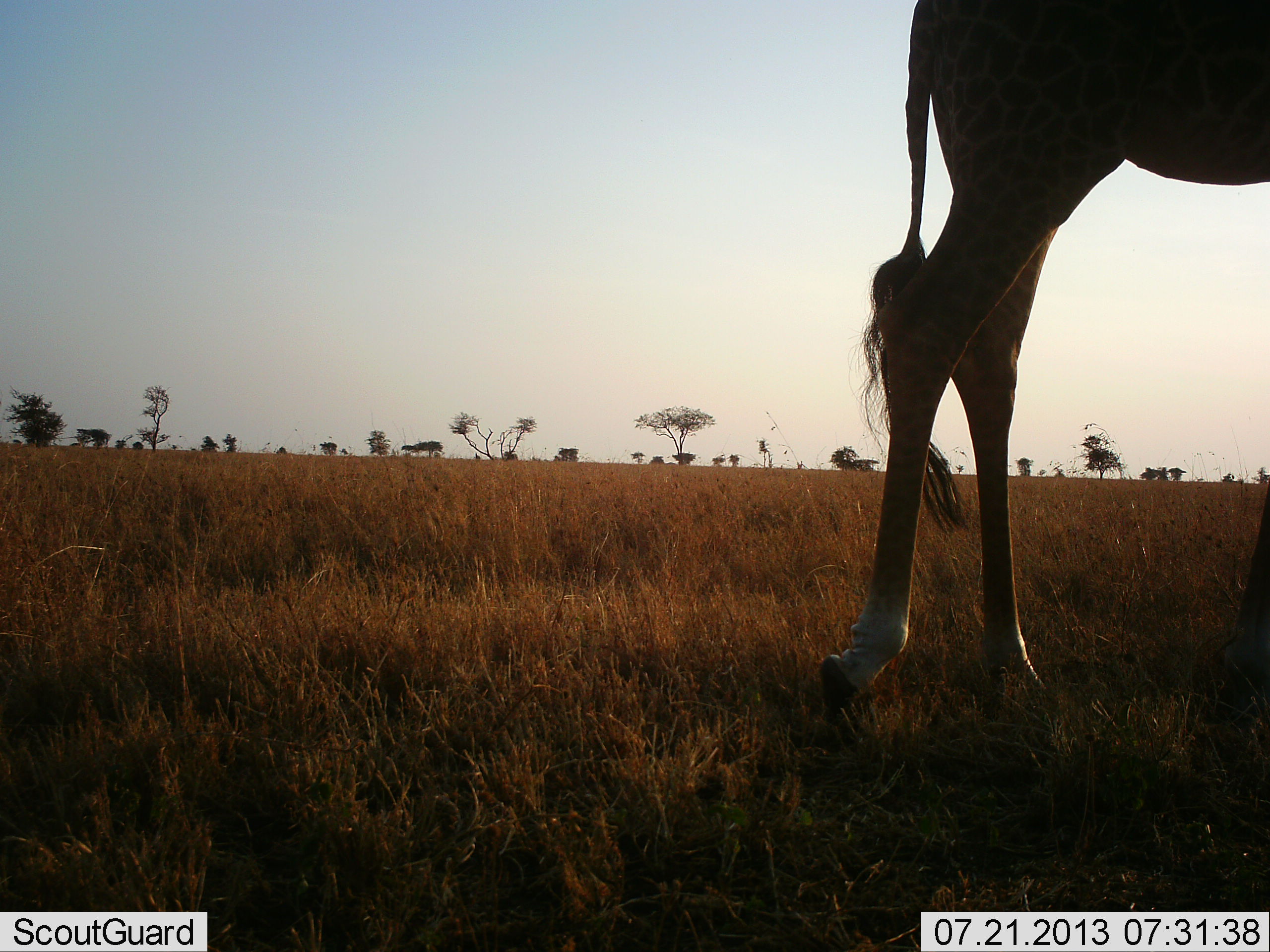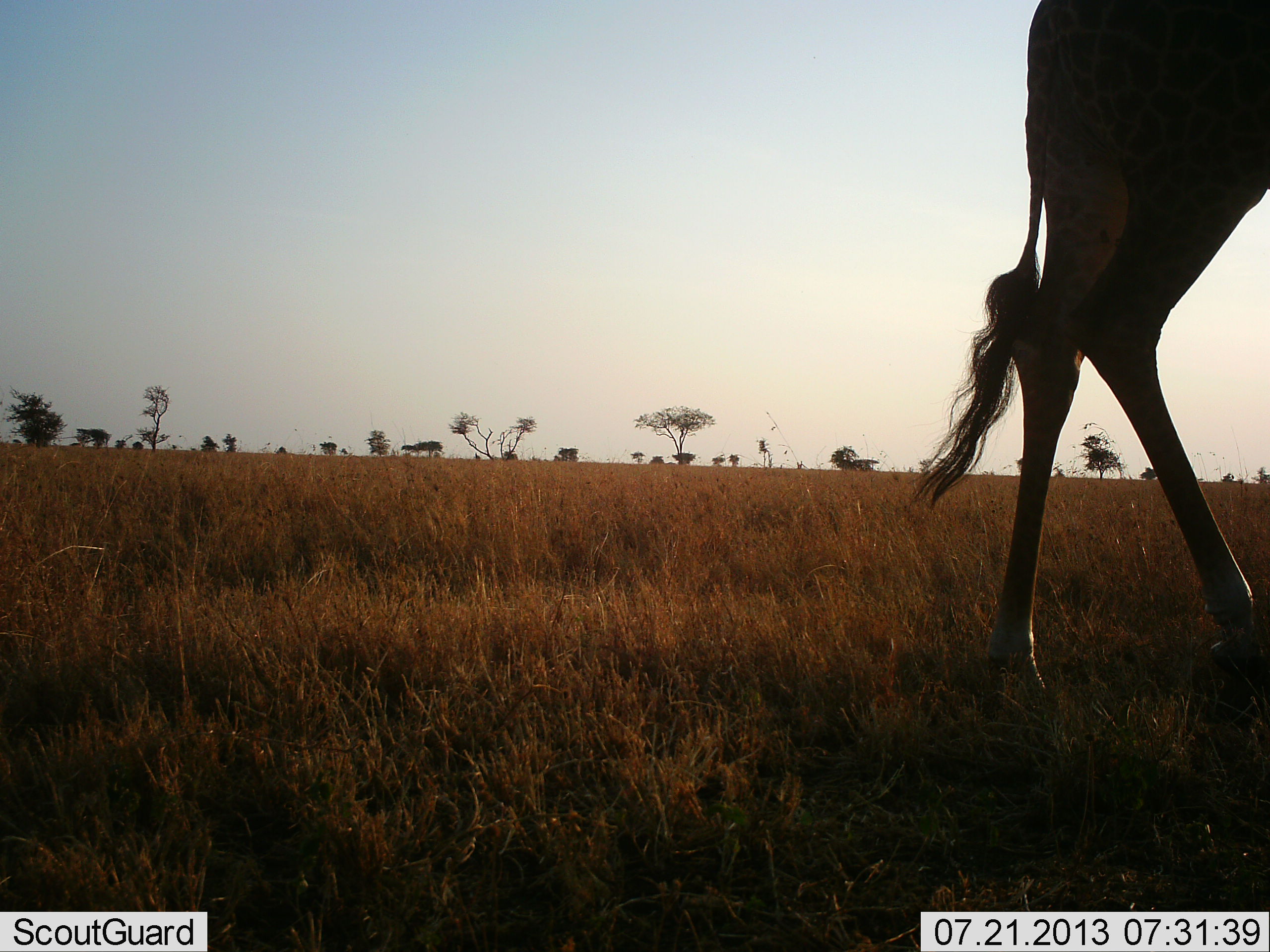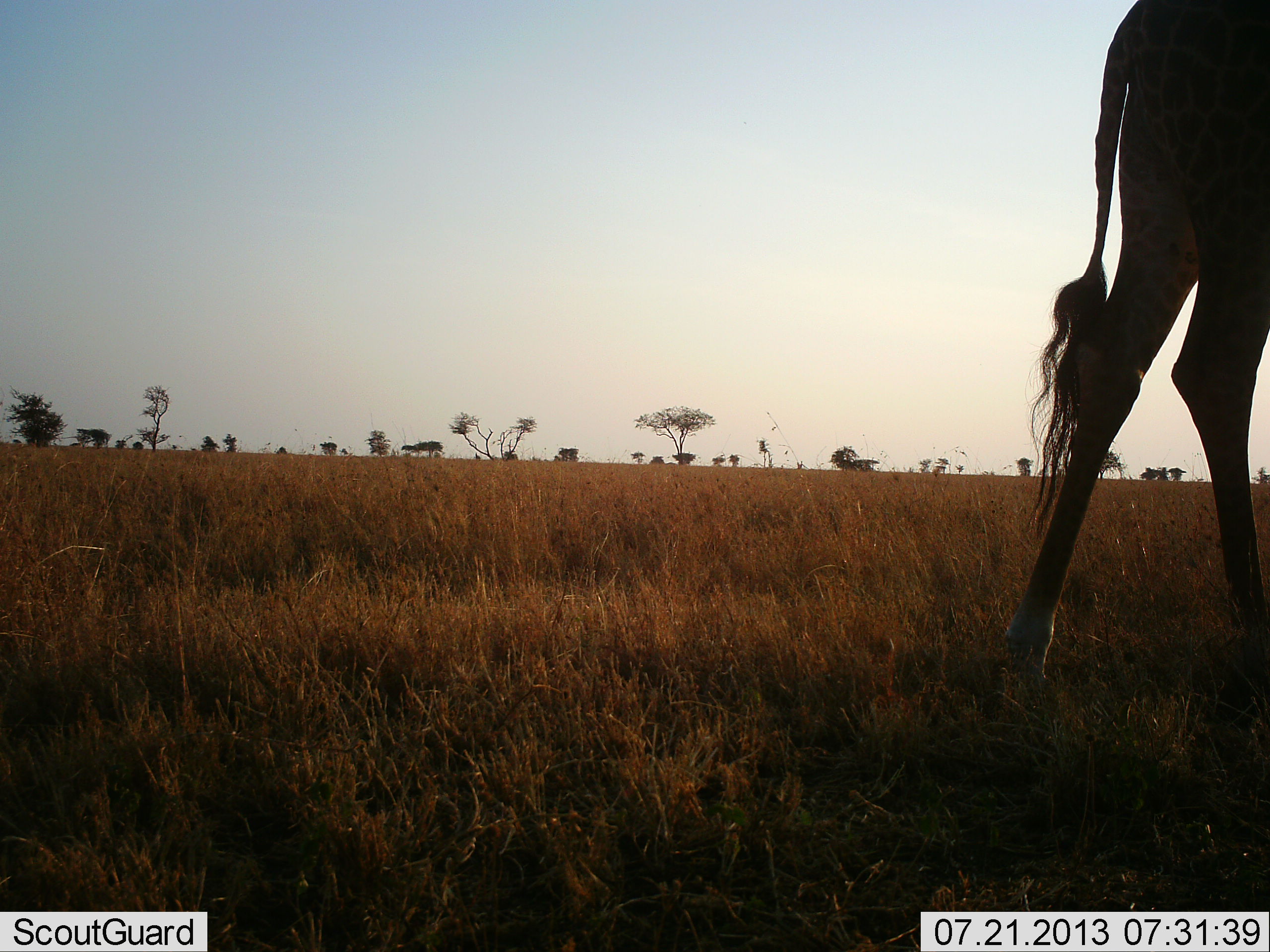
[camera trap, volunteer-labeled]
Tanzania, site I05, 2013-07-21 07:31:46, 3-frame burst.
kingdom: Animalia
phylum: Chordata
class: Mammalia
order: Artiodactyla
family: Giraffidae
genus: Giraffa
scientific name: Giraffa camelopardalis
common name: giraffe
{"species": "giraffe (Giraffa camelopardalis)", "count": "1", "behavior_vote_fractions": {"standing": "0%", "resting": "0%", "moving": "100%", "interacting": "0%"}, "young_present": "0%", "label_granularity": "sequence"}